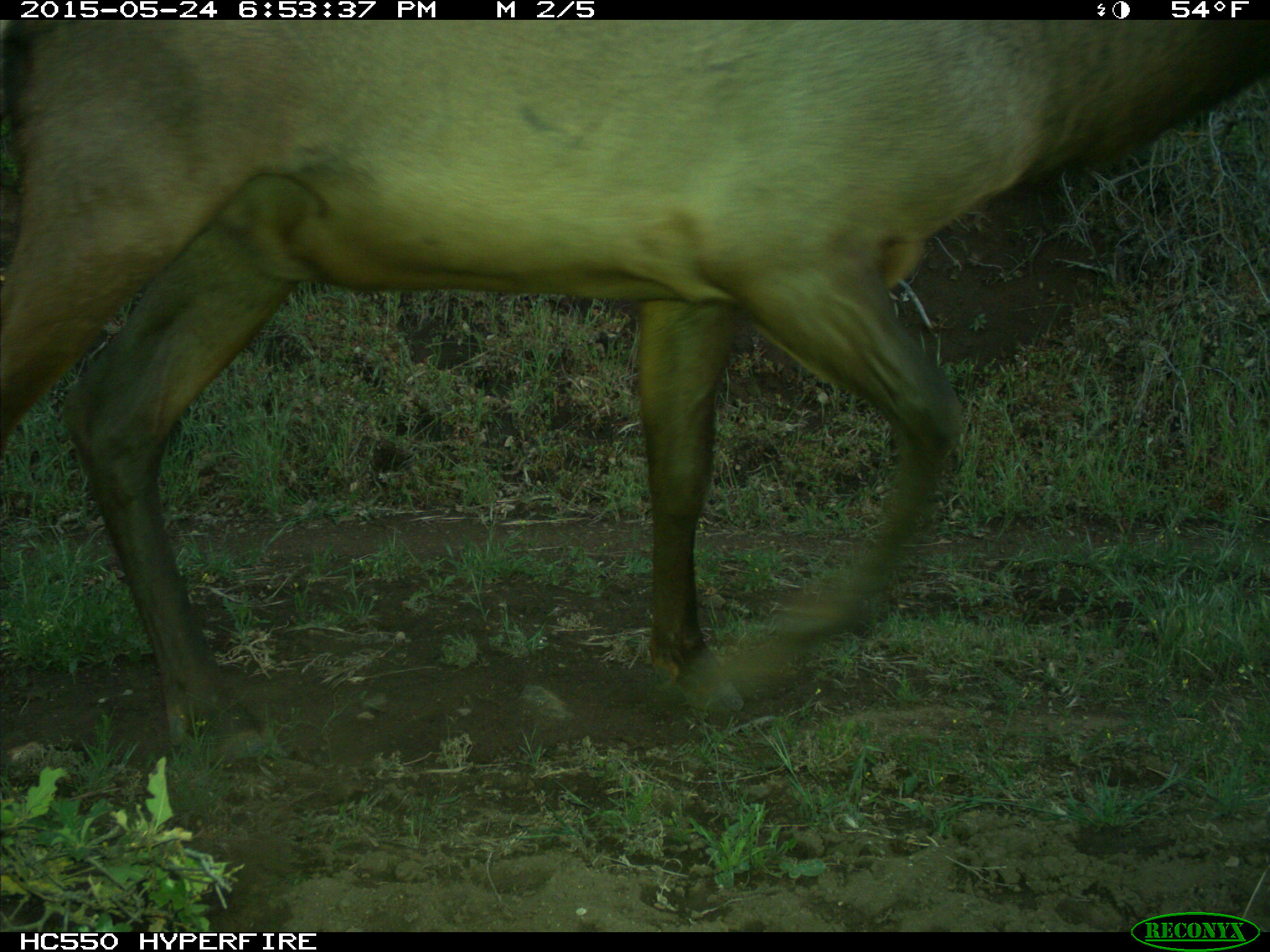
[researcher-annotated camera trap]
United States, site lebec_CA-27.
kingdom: Animalia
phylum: Chordata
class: Mammalia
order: Artiodactyla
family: Cervidae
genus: Cervus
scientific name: Cervus canadensis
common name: elk